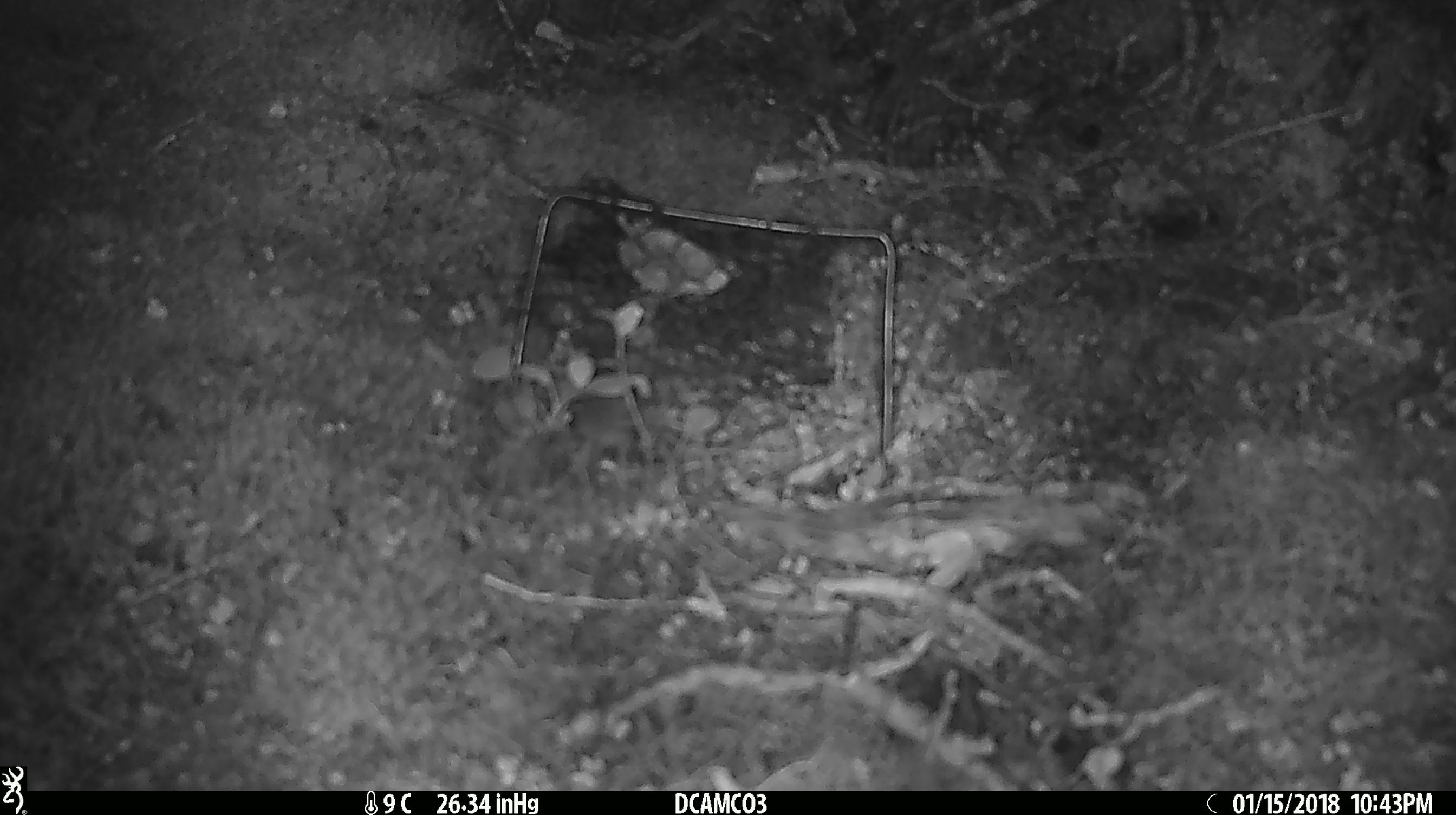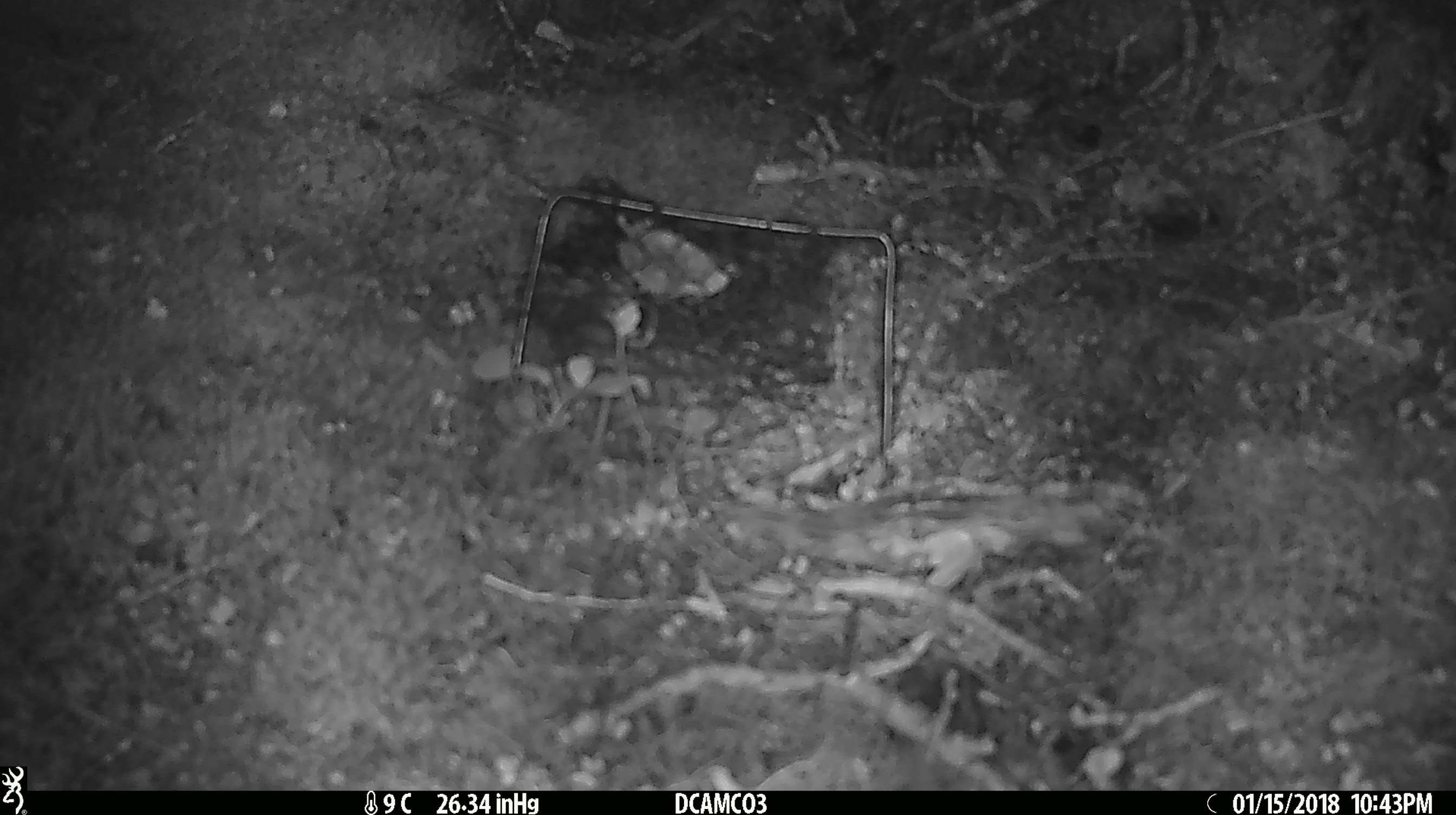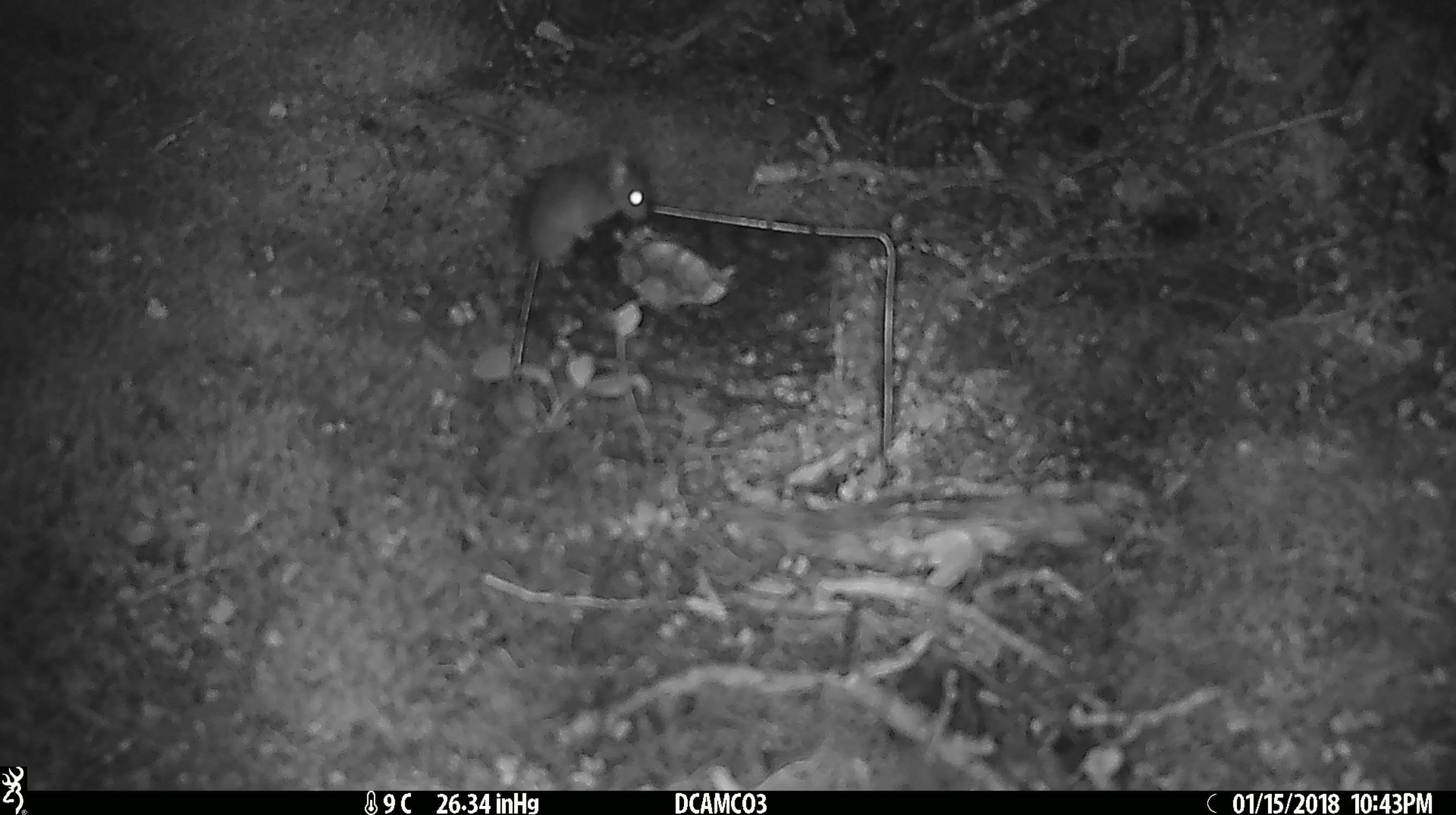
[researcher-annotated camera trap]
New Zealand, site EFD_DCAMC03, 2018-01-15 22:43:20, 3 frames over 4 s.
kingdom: Animalia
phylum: Chordata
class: Mammalia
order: Rodentia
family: Muridae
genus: Mus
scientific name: Mus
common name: mouse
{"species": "mouse (Mus)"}